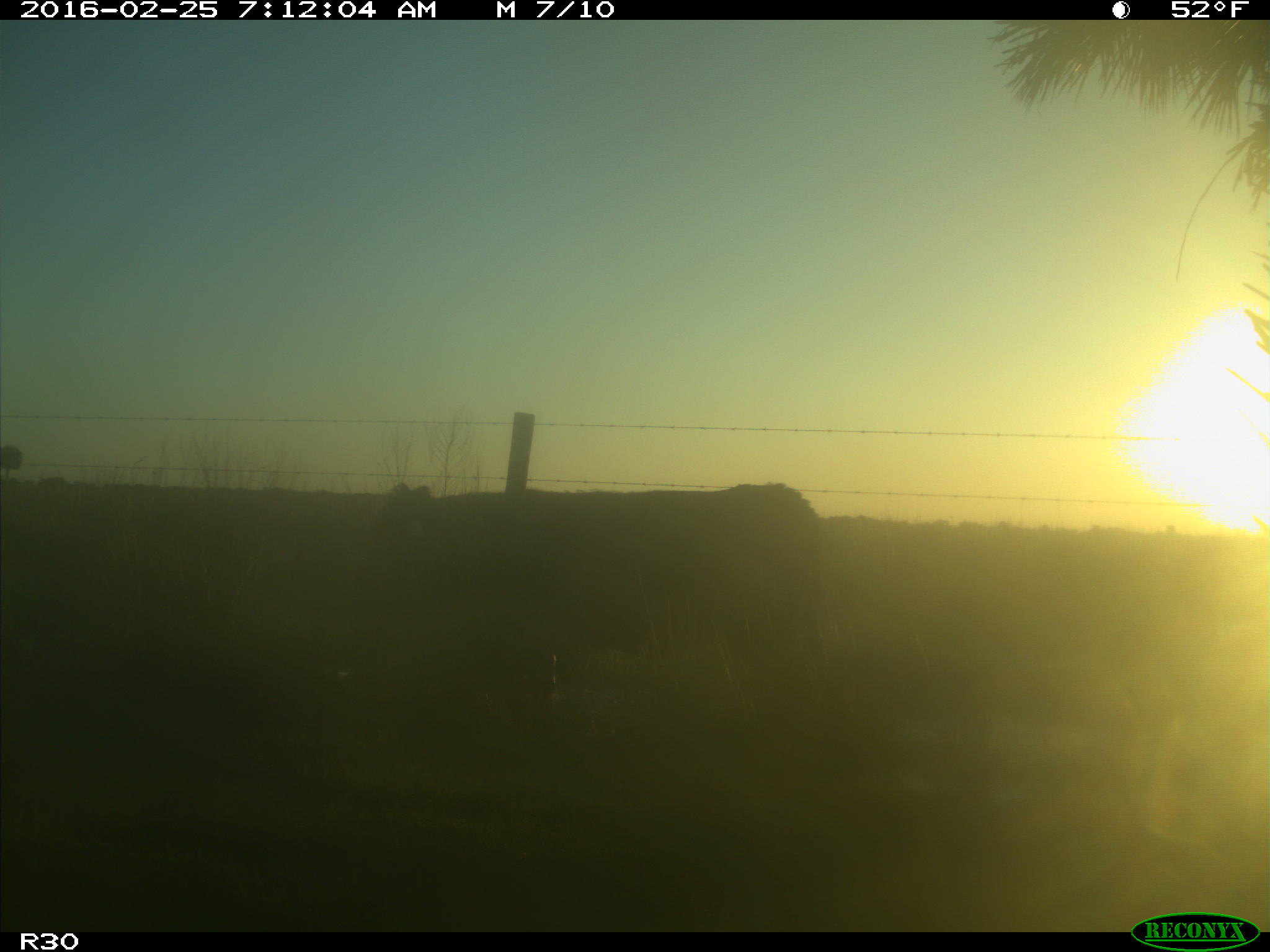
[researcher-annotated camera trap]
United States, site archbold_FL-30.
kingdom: Animalia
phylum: Chordata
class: Mammalia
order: Artiodactyla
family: Bovidae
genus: Bos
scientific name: Bos taurus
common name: domestic cow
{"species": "Bos taurus (domestic cow)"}